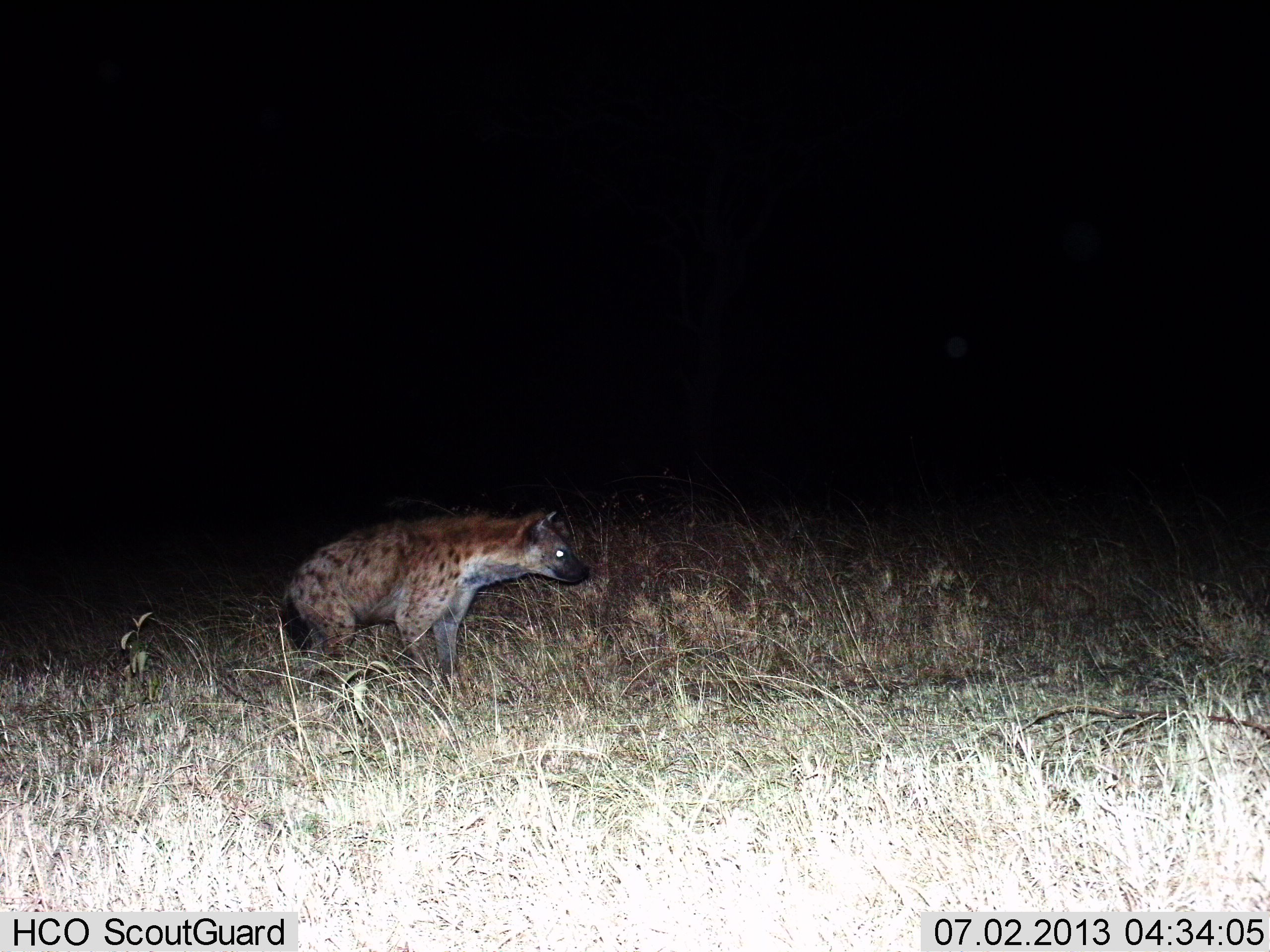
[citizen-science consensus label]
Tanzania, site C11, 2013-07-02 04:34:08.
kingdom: Animalia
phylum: Chordata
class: Mammalia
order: Carnivora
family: Hyaenidae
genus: Crocuta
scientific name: Crocuta crocuta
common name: spotted hyena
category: hyenaspotted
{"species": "hyenaspotted (spotted hyena) (Crocuta crocuta)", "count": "1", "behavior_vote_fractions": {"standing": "46%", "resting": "0%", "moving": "54%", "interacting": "8%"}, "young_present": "0%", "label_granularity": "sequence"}